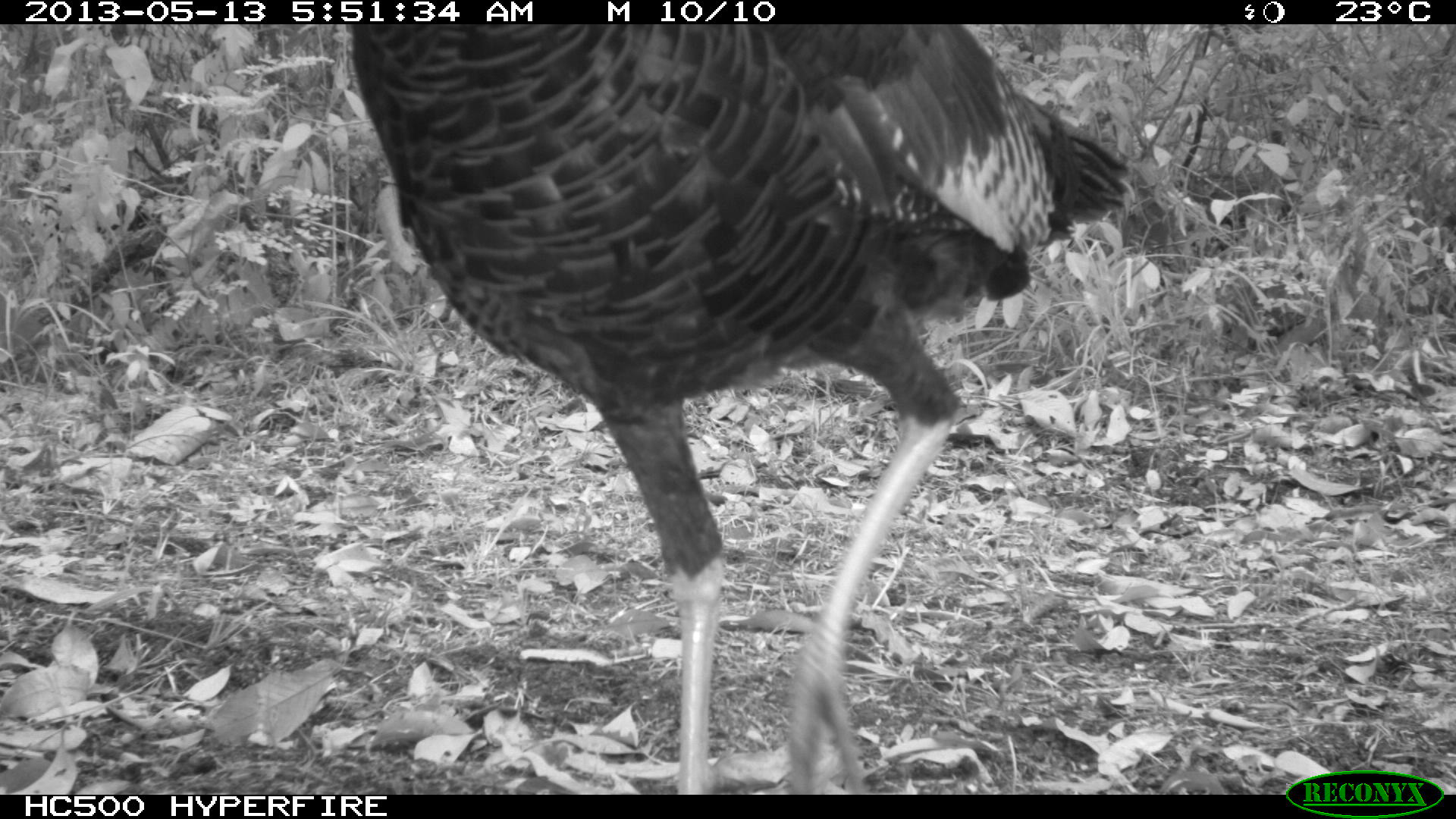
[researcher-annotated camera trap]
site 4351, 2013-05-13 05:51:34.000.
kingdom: Animalia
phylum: Chordata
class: Aves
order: Galliformes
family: Phasianidae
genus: Meleagris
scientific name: Meleagris ocellata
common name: ocellated turkey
Meleagris ocellata (ocellated turkey), count 1.